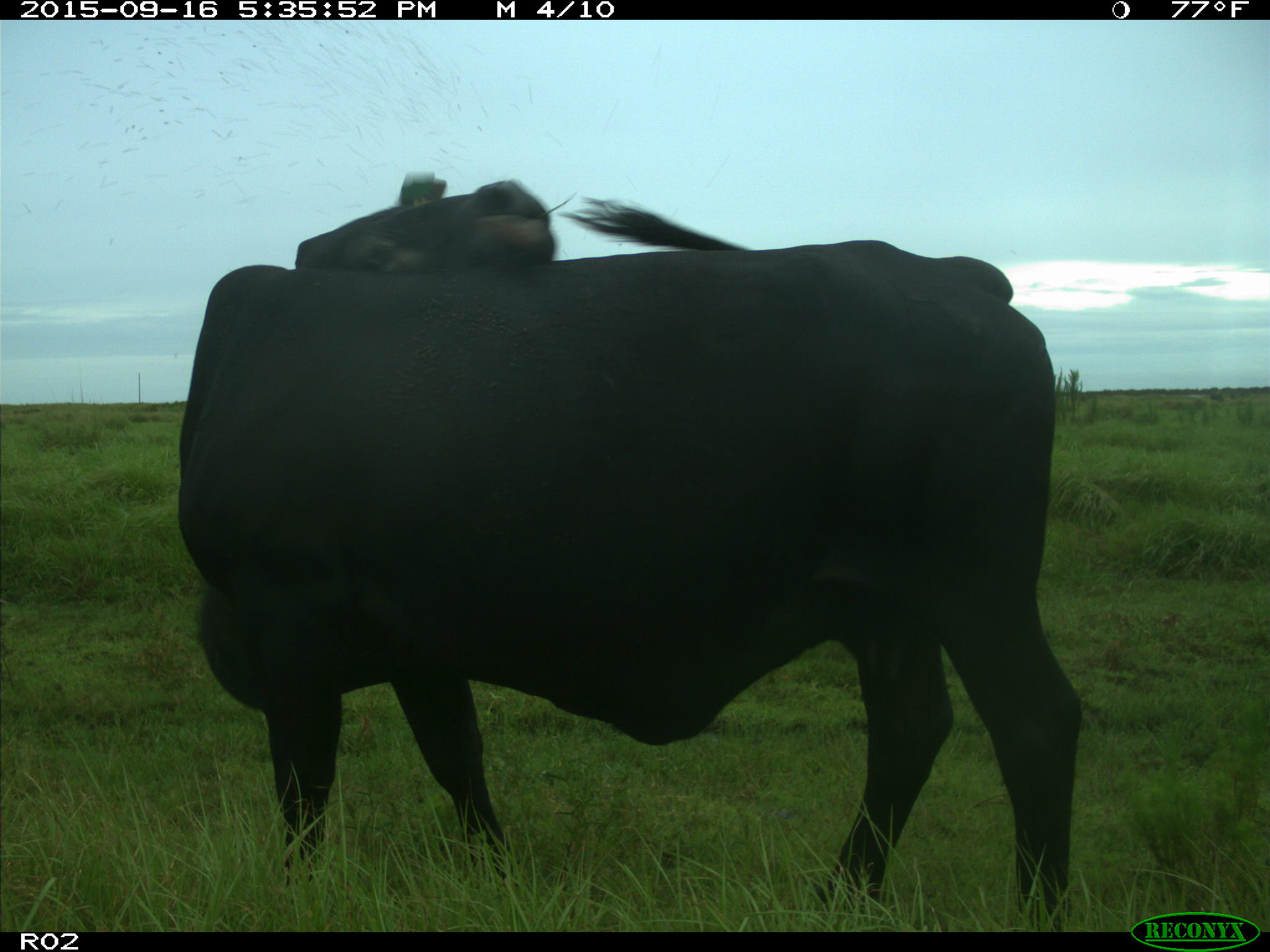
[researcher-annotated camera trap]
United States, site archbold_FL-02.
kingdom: Animalia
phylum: Chordata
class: Mammalia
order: Artiodactyla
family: Bovidae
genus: Bos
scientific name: Bos taurus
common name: domestic cow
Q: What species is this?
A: Bos taurus (domestic cow).